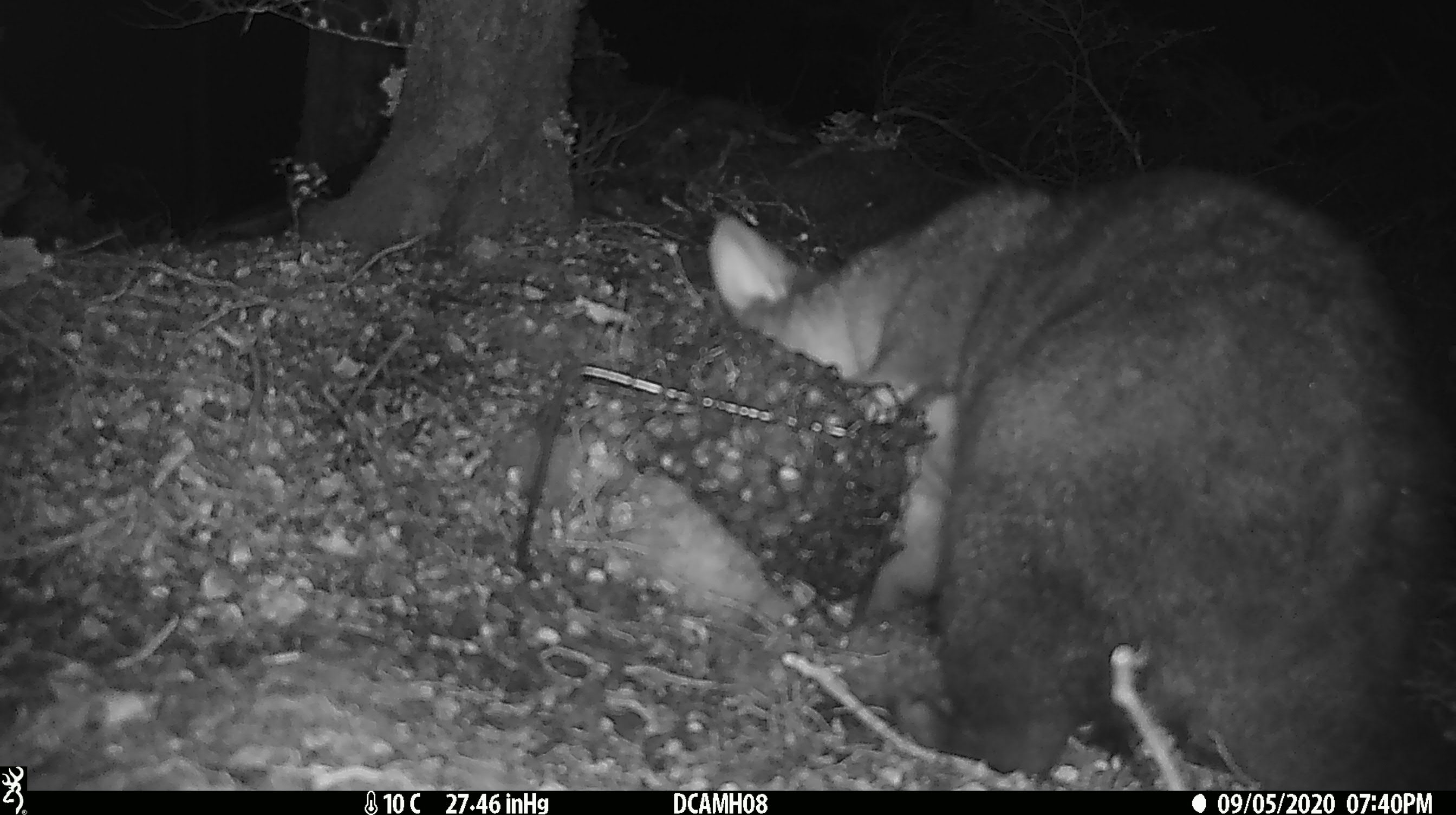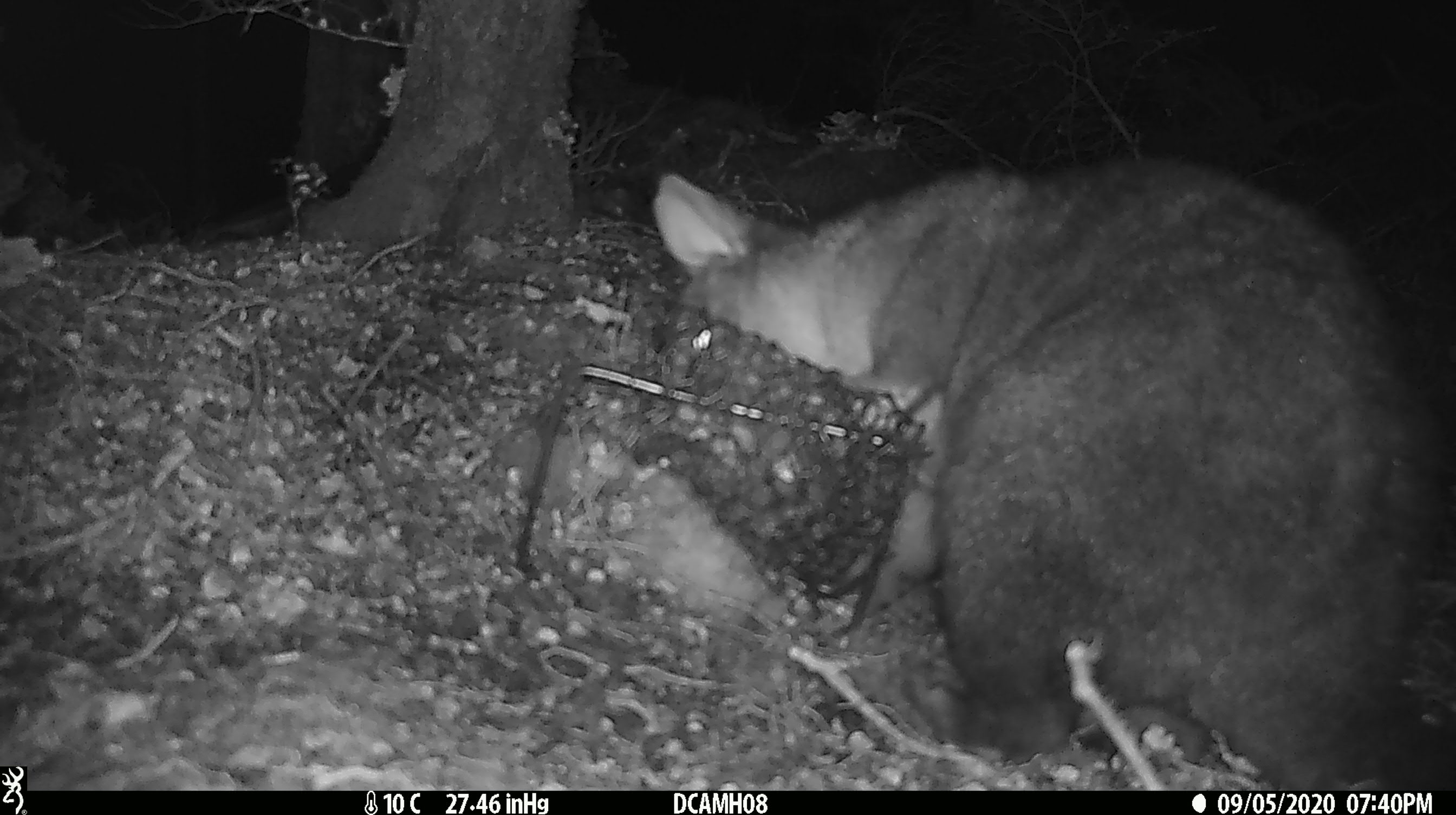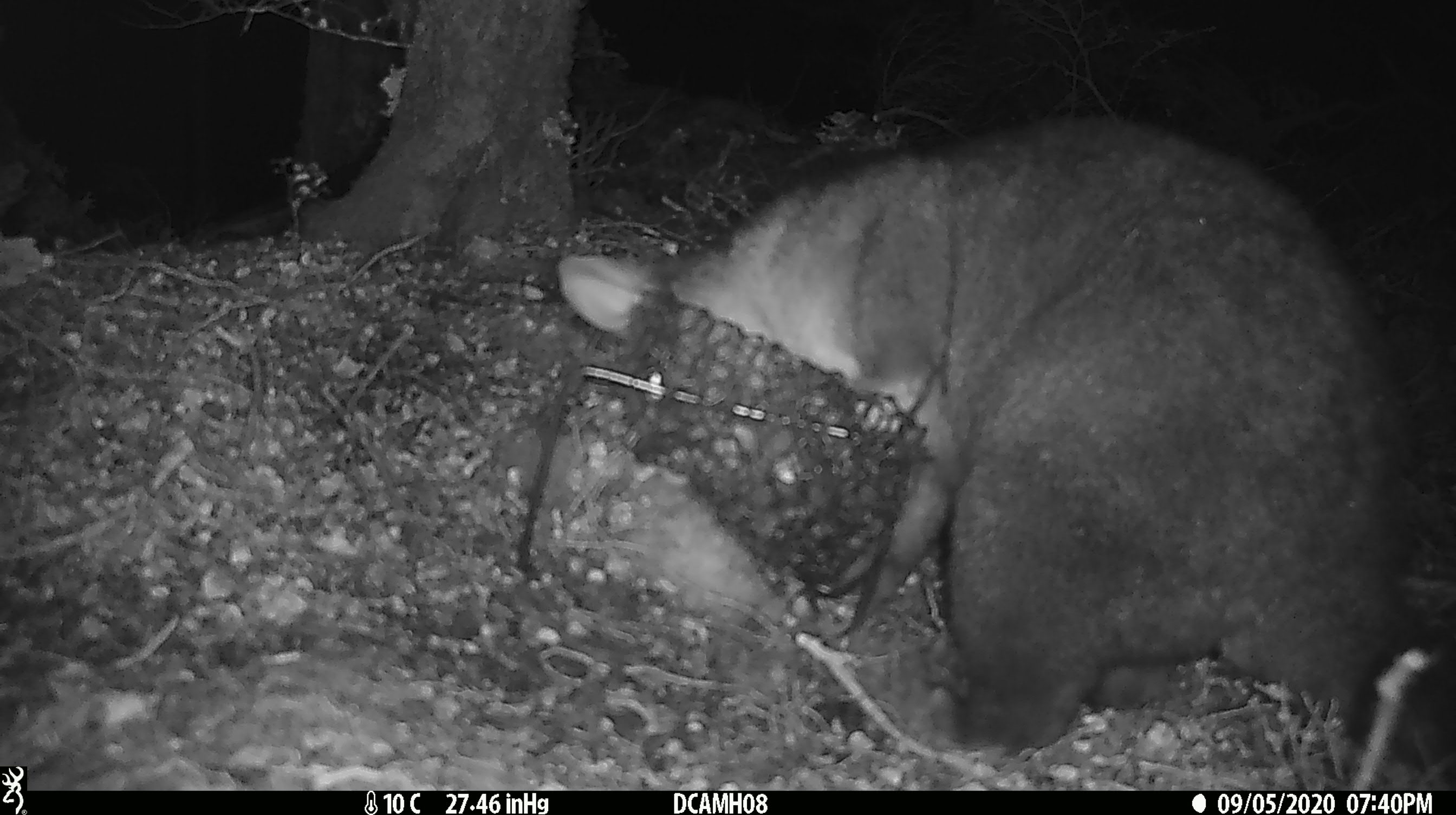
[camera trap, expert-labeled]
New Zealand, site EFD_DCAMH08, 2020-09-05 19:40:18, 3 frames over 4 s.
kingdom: Animalia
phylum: Chordata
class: Mammalia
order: Diprotodontia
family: Phalangeridae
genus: Trichosurus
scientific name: Trichosurus vulpecula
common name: common brushtail possum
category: possum